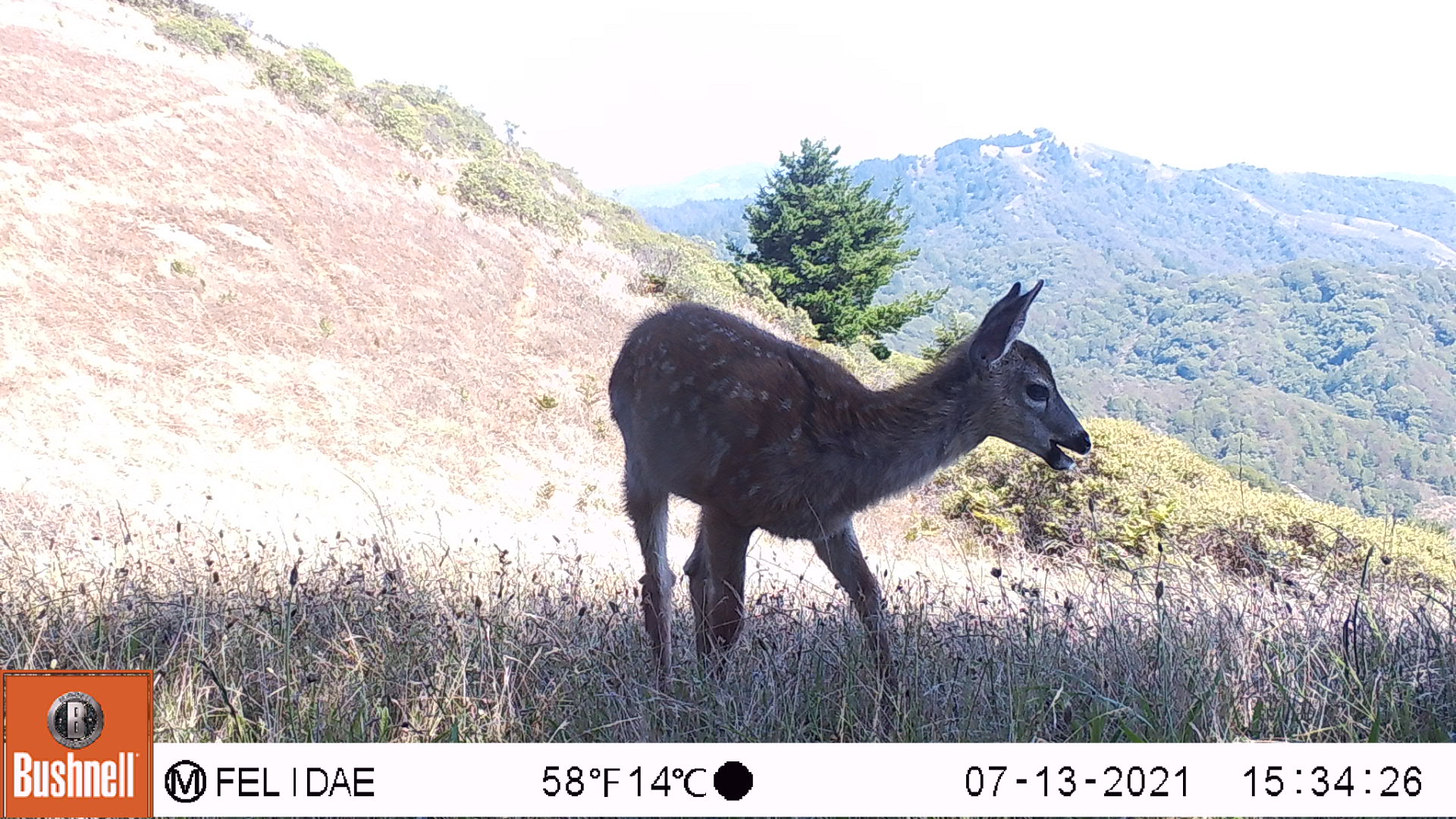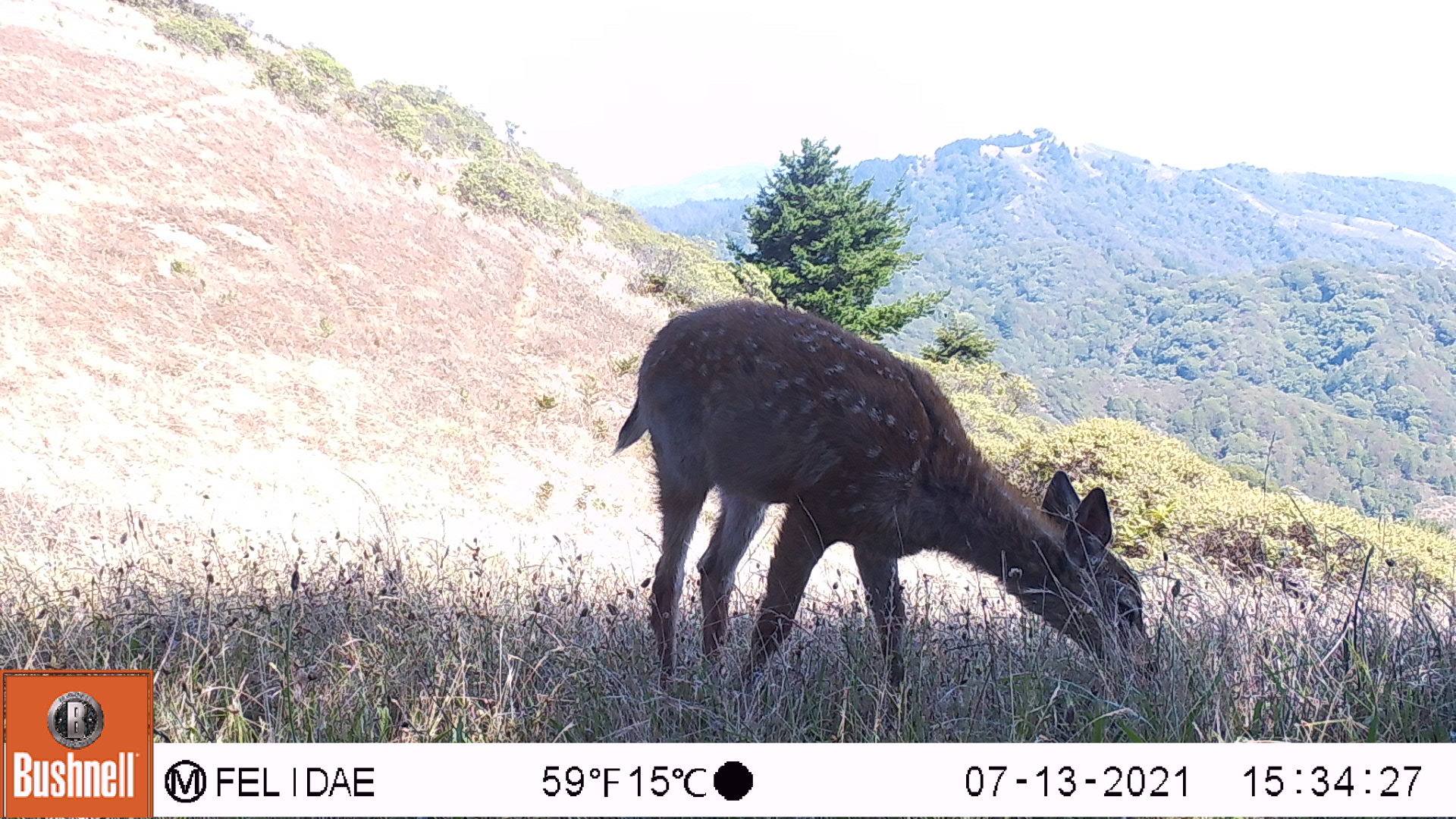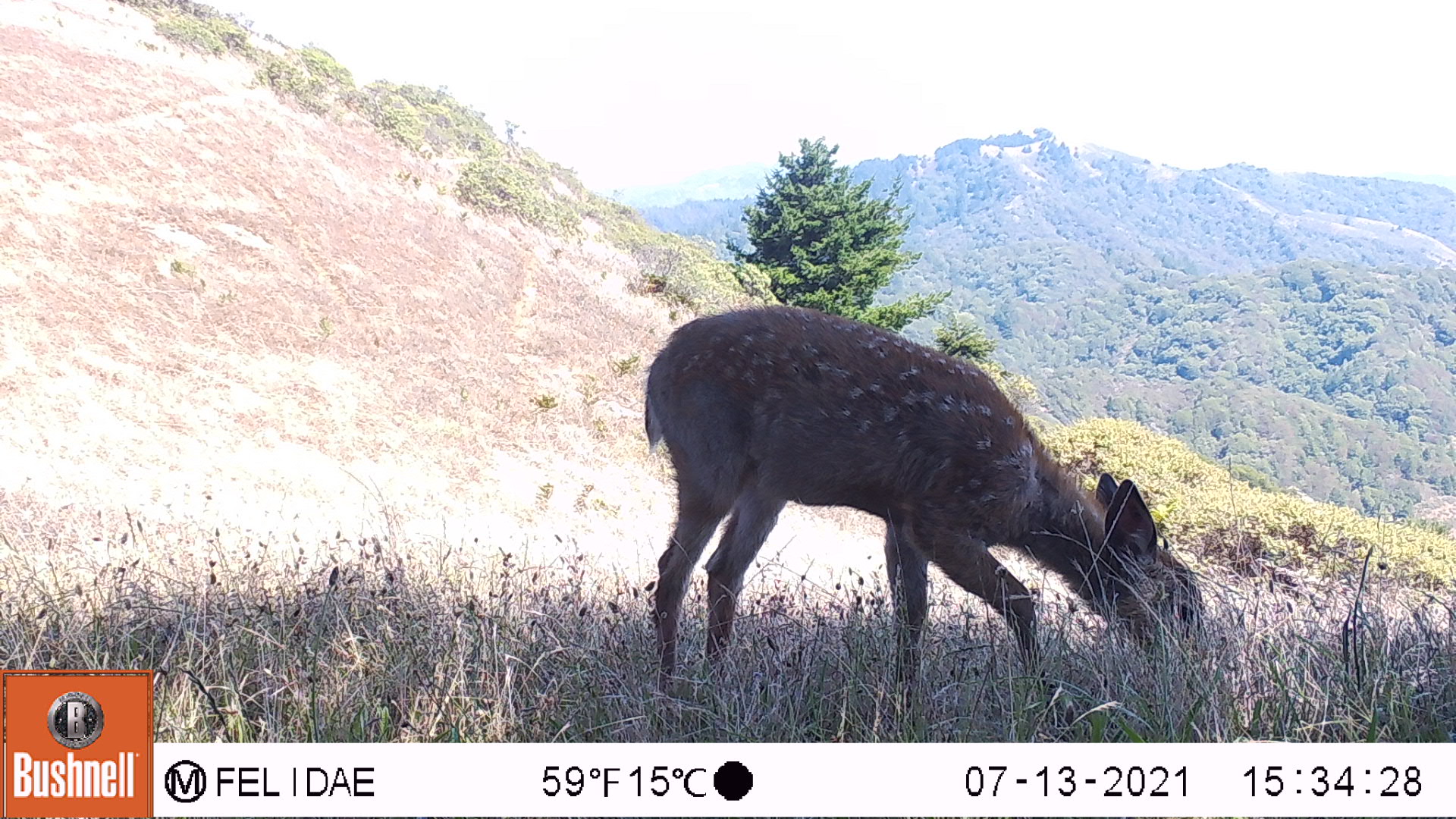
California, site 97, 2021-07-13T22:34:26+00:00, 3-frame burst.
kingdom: Animalia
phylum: Chordata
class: Mammalia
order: Artiodactyla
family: Cervidae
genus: Odocoileus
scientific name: Odocoileus hemionus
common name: mule deer